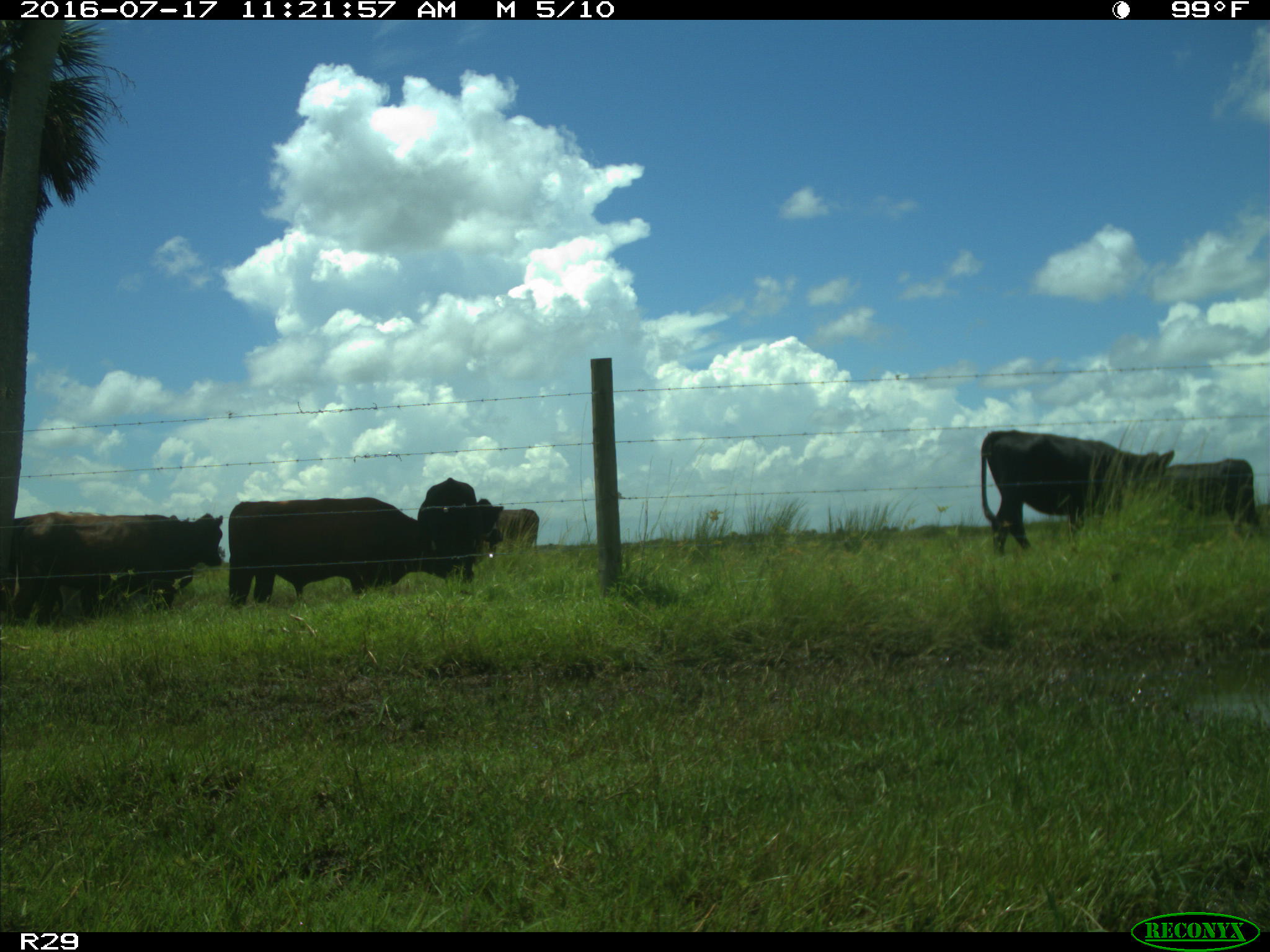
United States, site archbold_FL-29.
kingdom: Animalia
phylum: Chordata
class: Mammalia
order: Artiodactyla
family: Bovidae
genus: Bos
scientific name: Bos taurus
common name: domestic cow